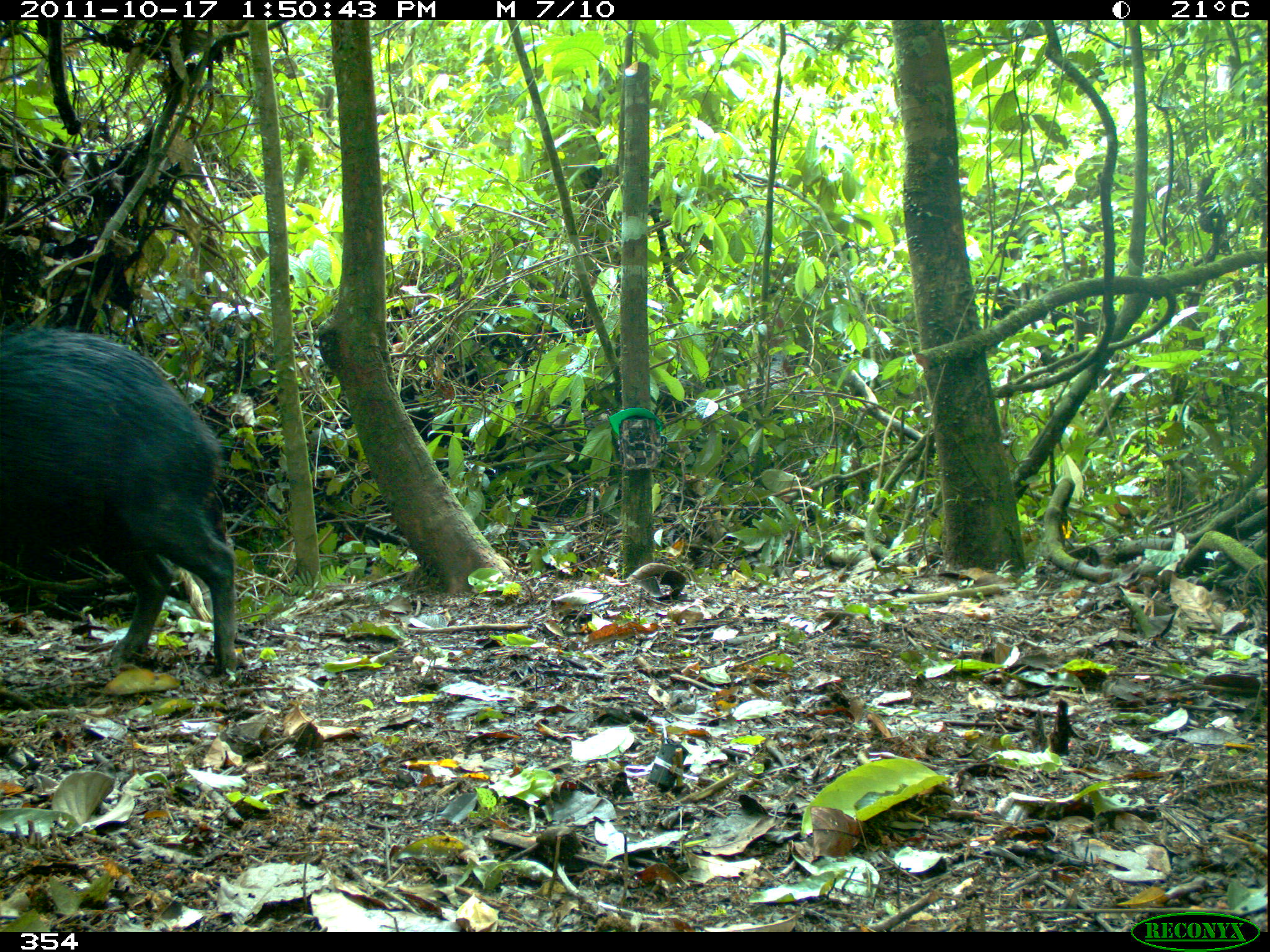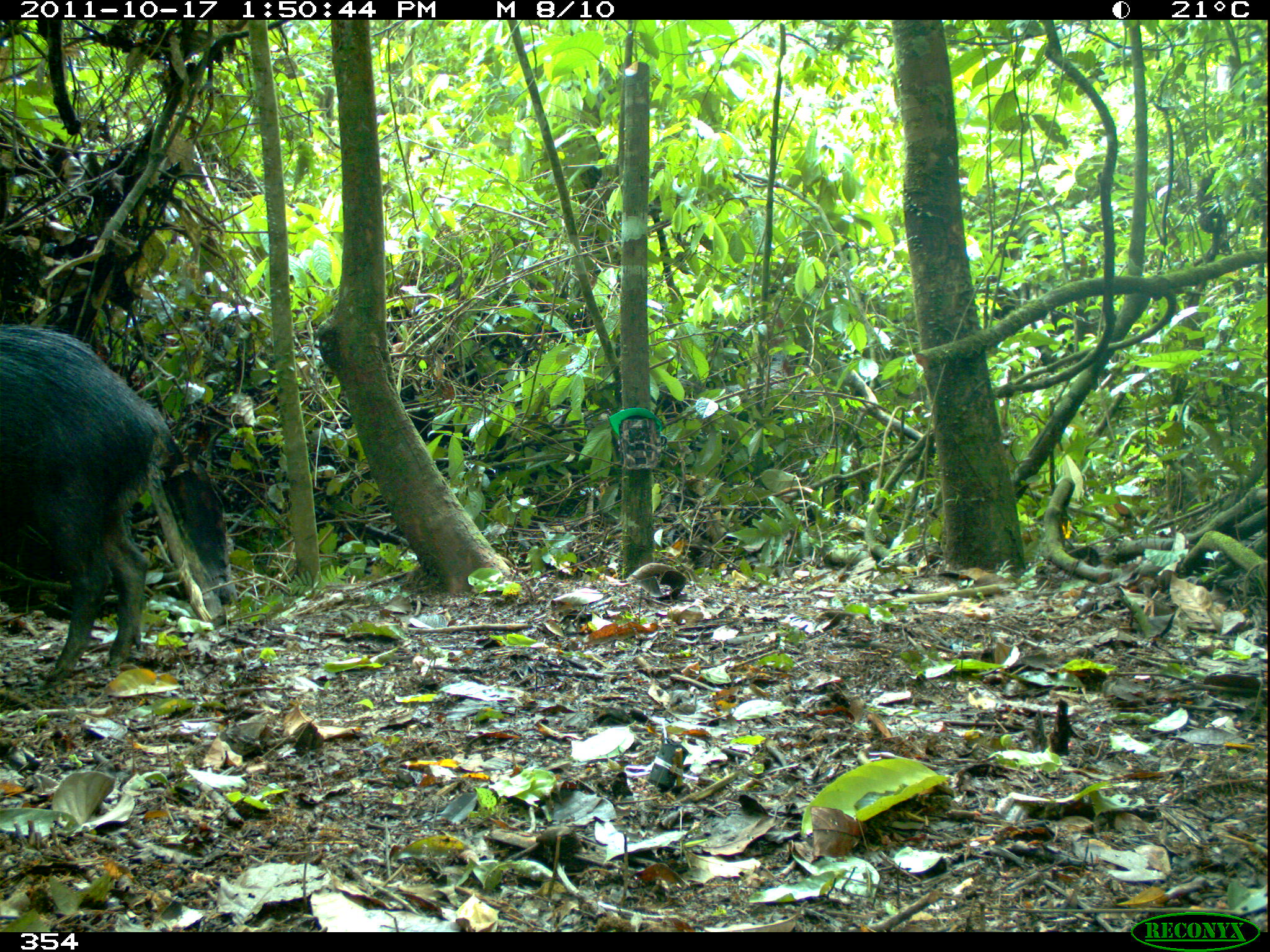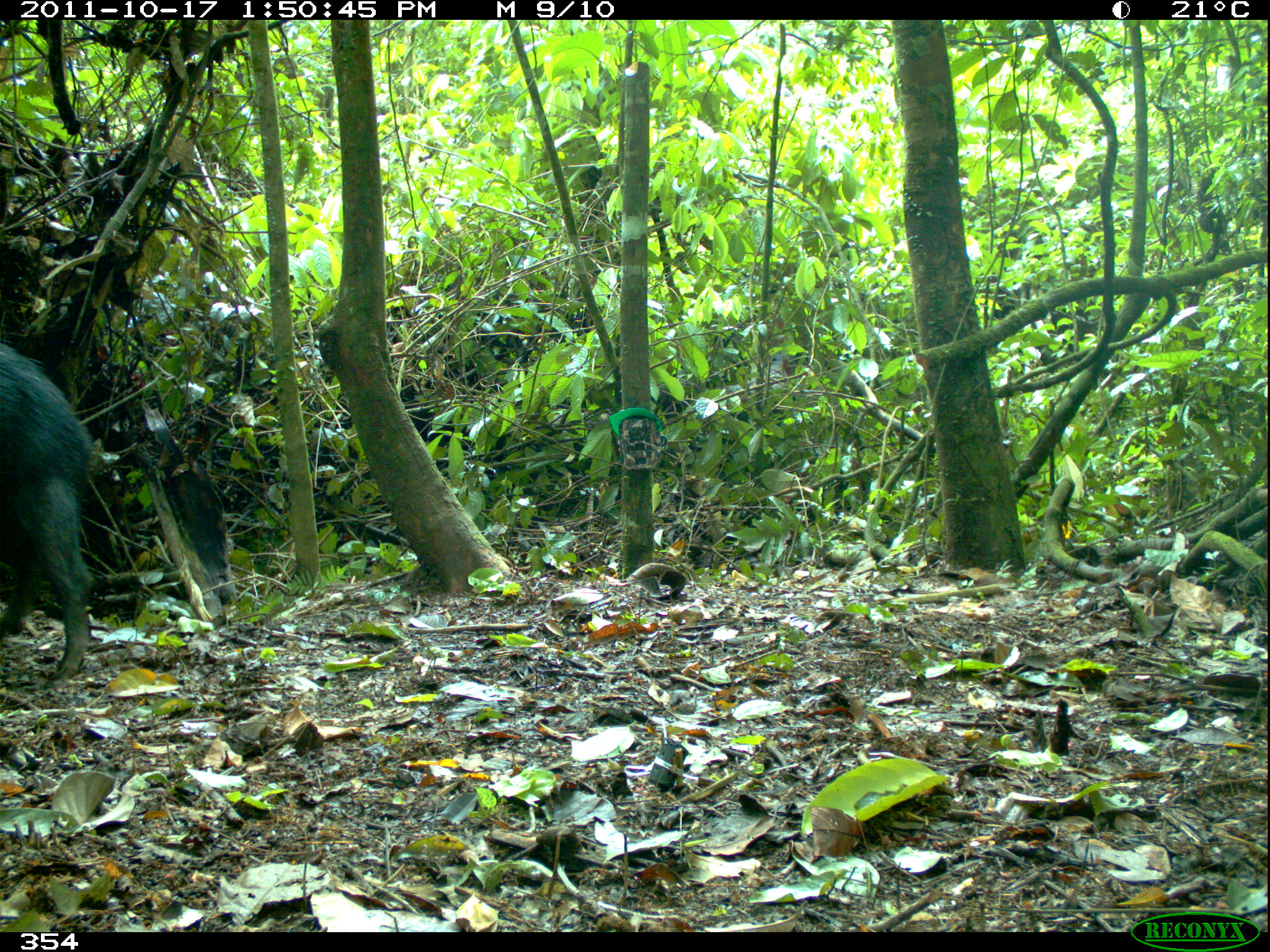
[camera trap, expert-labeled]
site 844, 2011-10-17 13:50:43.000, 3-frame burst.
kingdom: Animalia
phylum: Chordata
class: Mammalia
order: Artiodactyla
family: Tayassuidae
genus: Tayassu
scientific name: Tayassu pecari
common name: white-lipped peccary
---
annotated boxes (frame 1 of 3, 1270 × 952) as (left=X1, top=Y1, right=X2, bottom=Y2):
tayassu pecari: (left=0, top=324, right=236, bottom=680)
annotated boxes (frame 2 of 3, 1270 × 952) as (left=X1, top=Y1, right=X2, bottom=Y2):
tayassu pecari: (left=0, top=320, right=168, bottom=680)